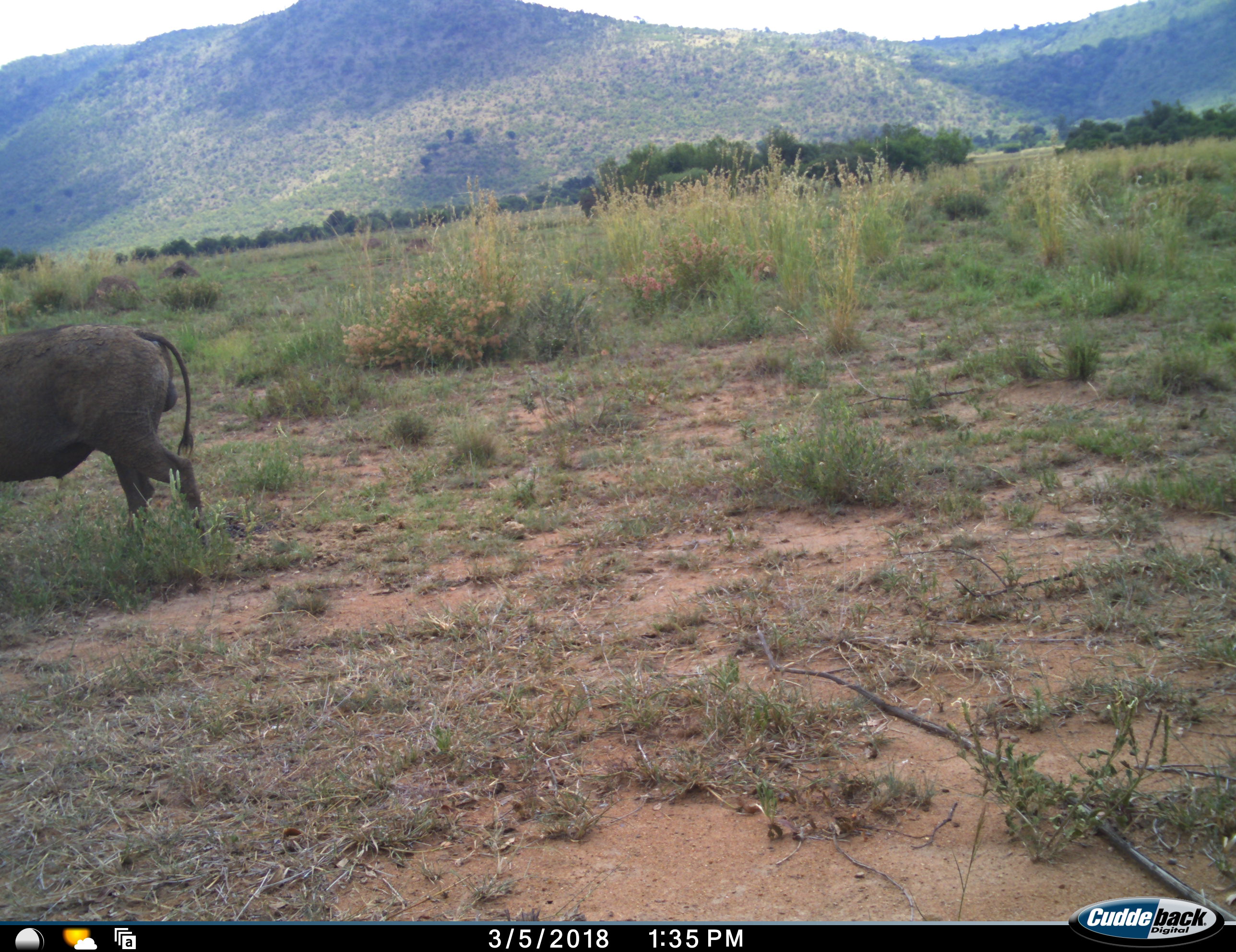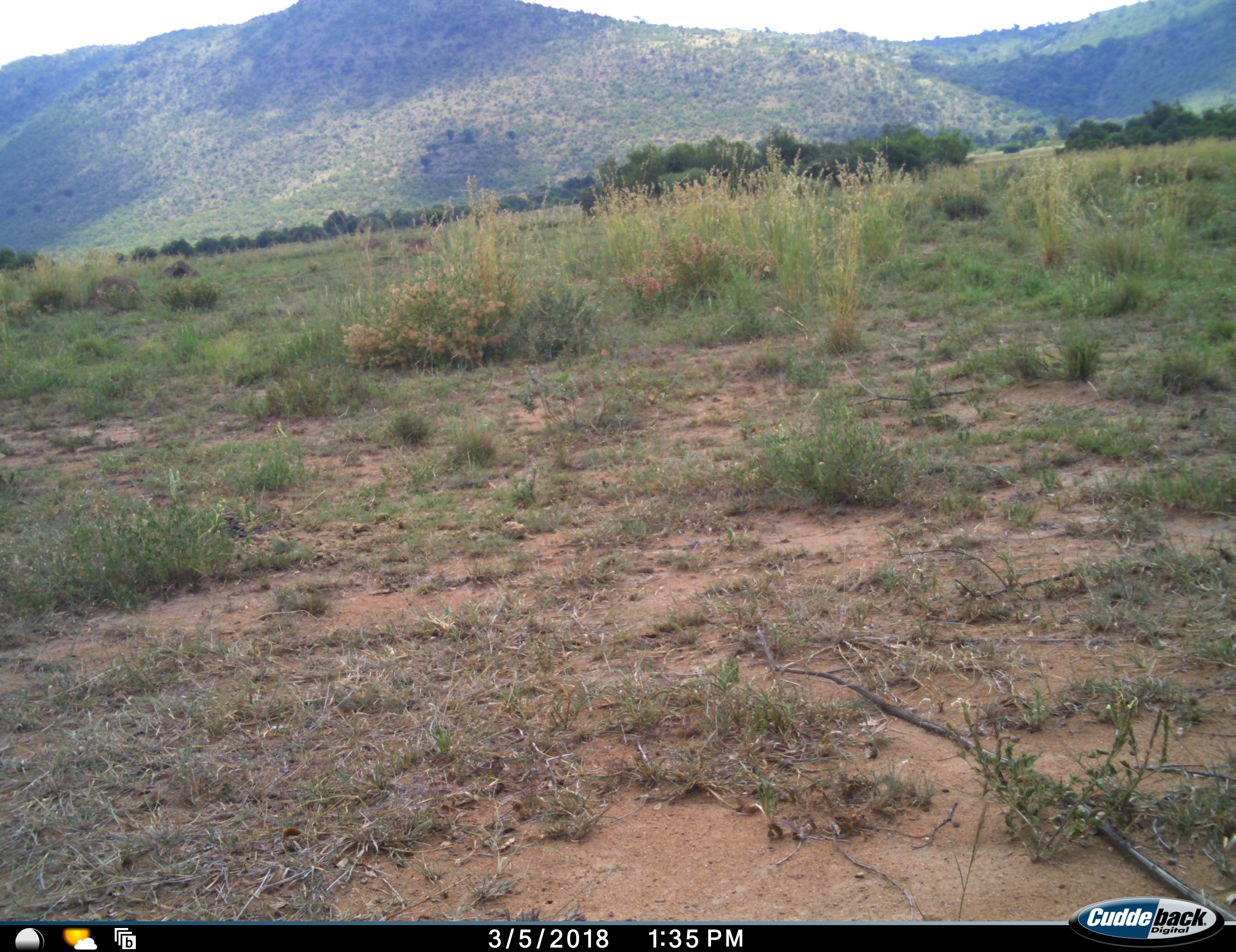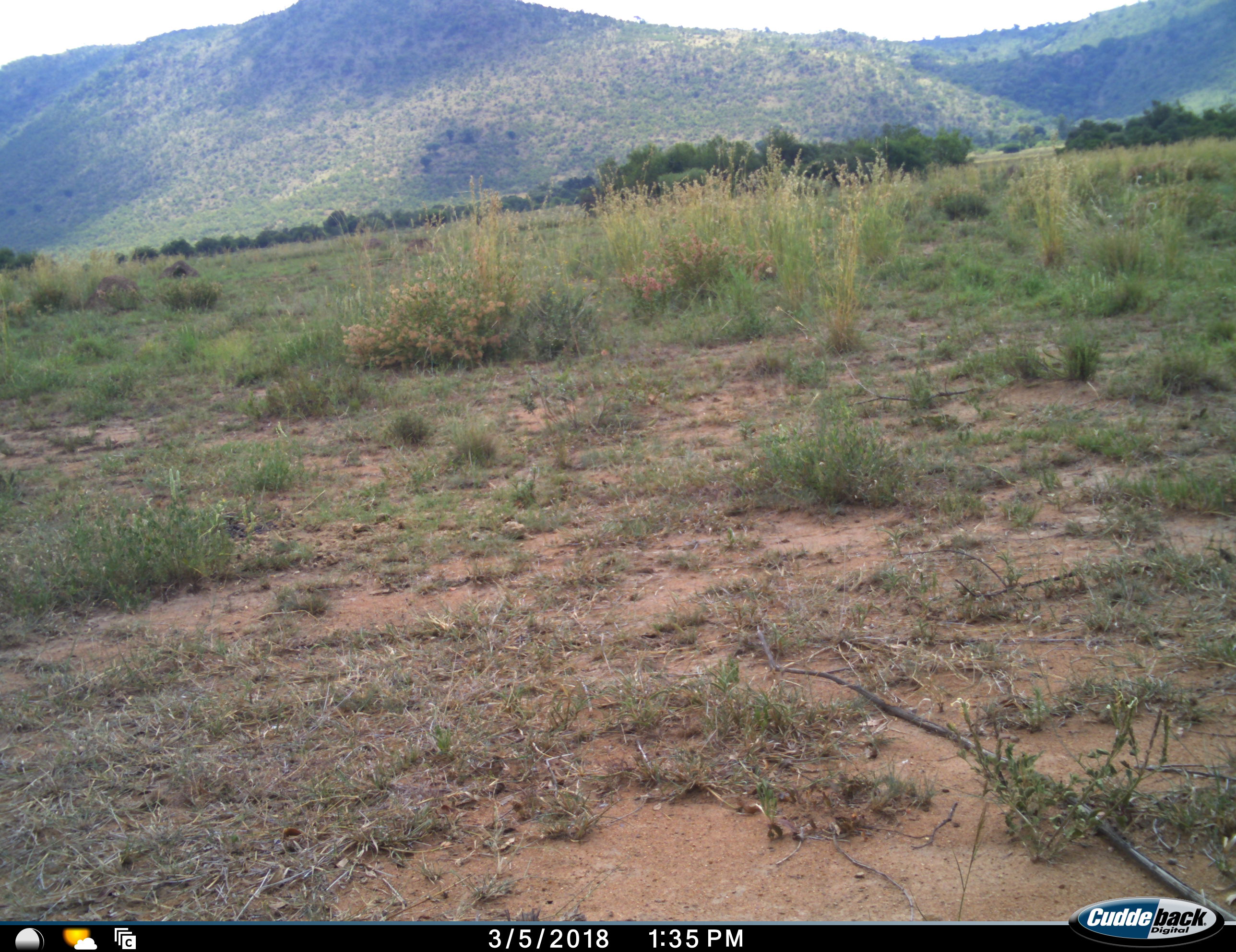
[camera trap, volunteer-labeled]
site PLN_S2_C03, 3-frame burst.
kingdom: Animalia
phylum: Chordata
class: Mammalia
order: Artiodactyla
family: Suidae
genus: Phacochoerus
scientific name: Phacochoerus africanus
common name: warthog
Warthog (Phacochoerus africanus), count 1. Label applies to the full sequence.